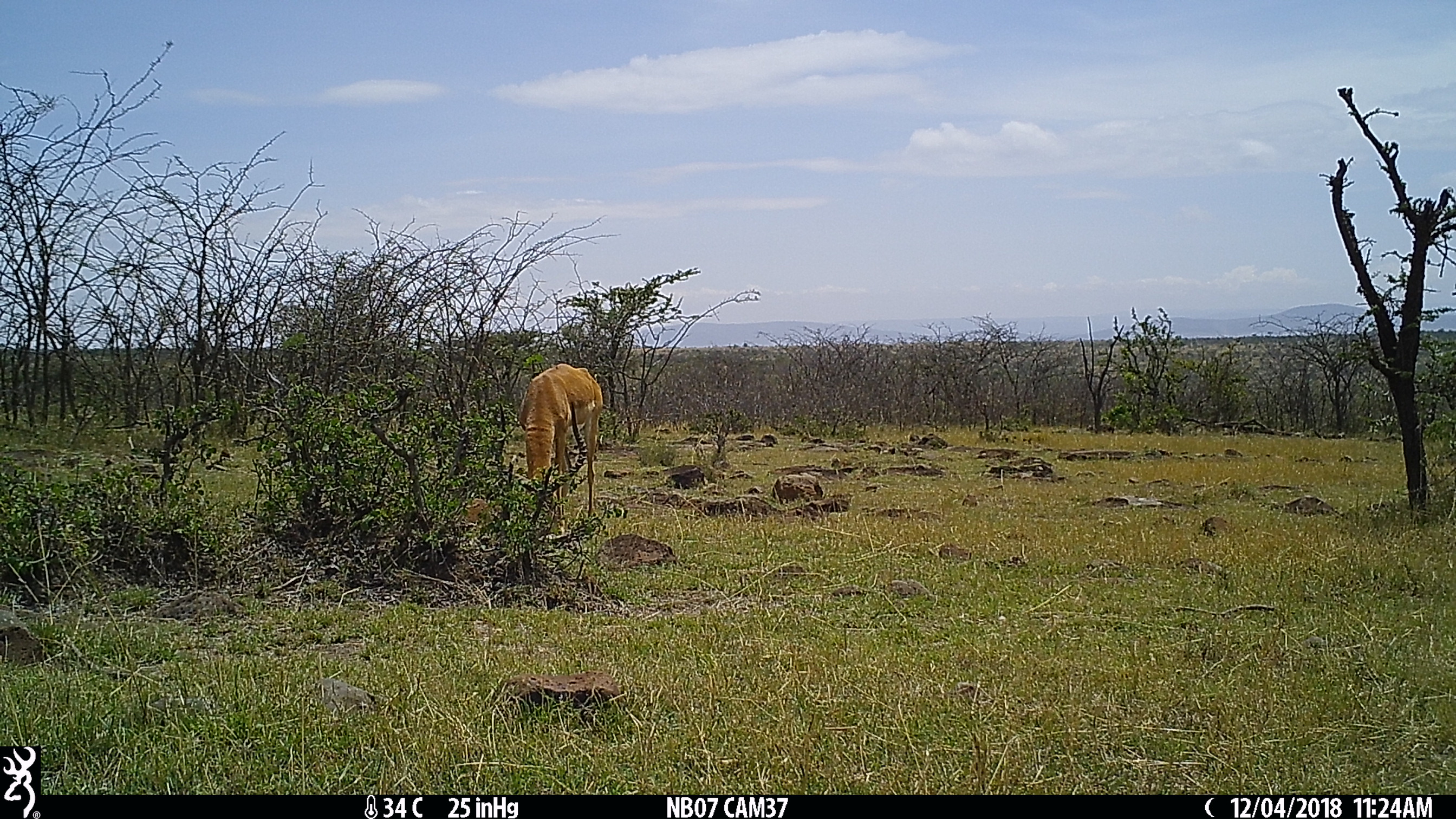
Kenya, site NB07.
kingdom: Animalia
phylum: Chordata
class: Mammalia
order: Artiodactyla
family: Bovidae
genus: Aepyceros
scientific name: Aepyceros melampus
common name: impala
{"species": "impala (Aepyceros melampus)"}